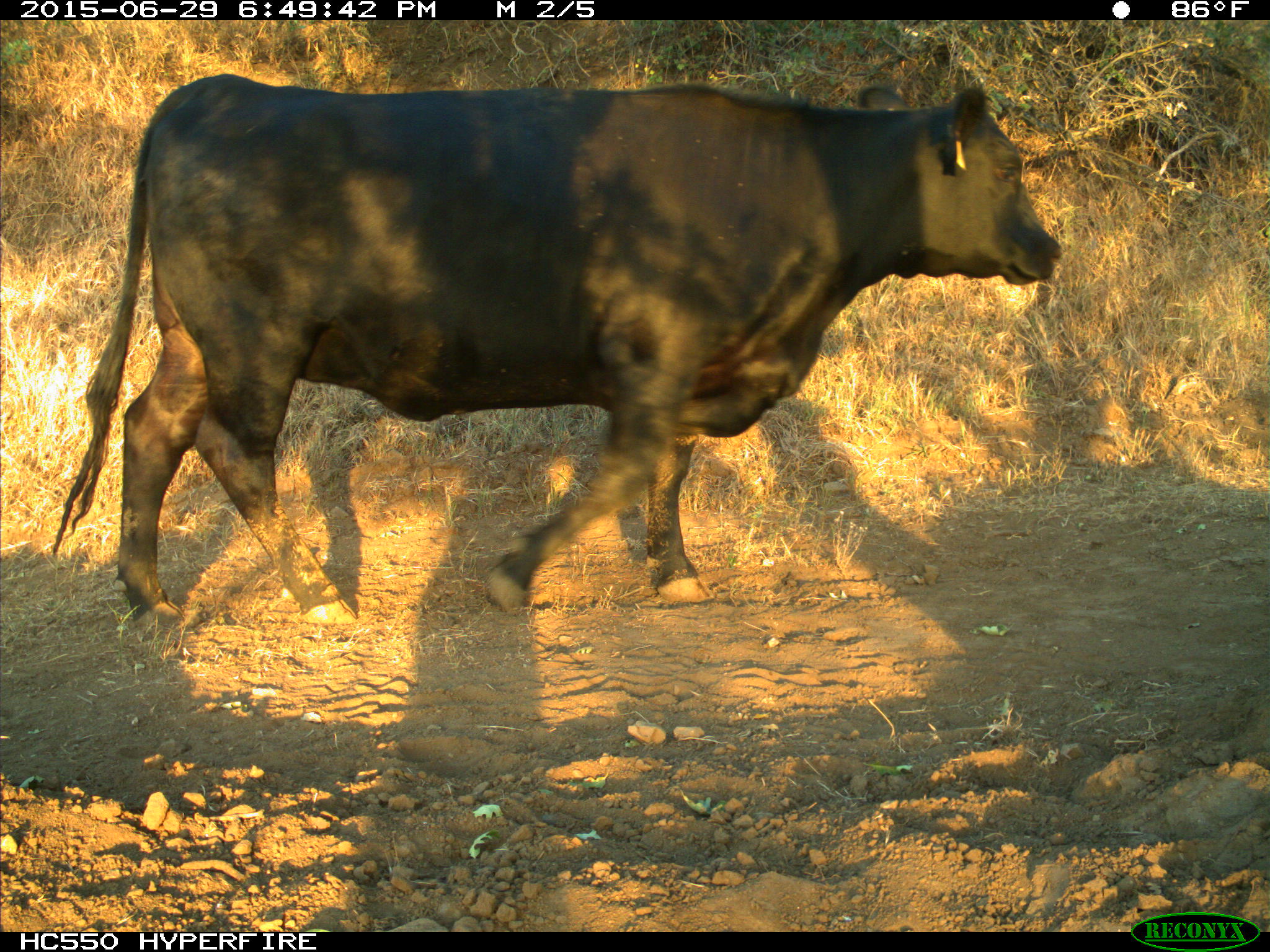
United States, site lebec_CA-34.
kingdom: Animalia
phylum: Chordata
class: Mammalia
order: Artiodactyla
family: Bovidae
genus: Bos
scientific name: Bos taurus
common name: domestic cow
Bos taurus (domestic cow).